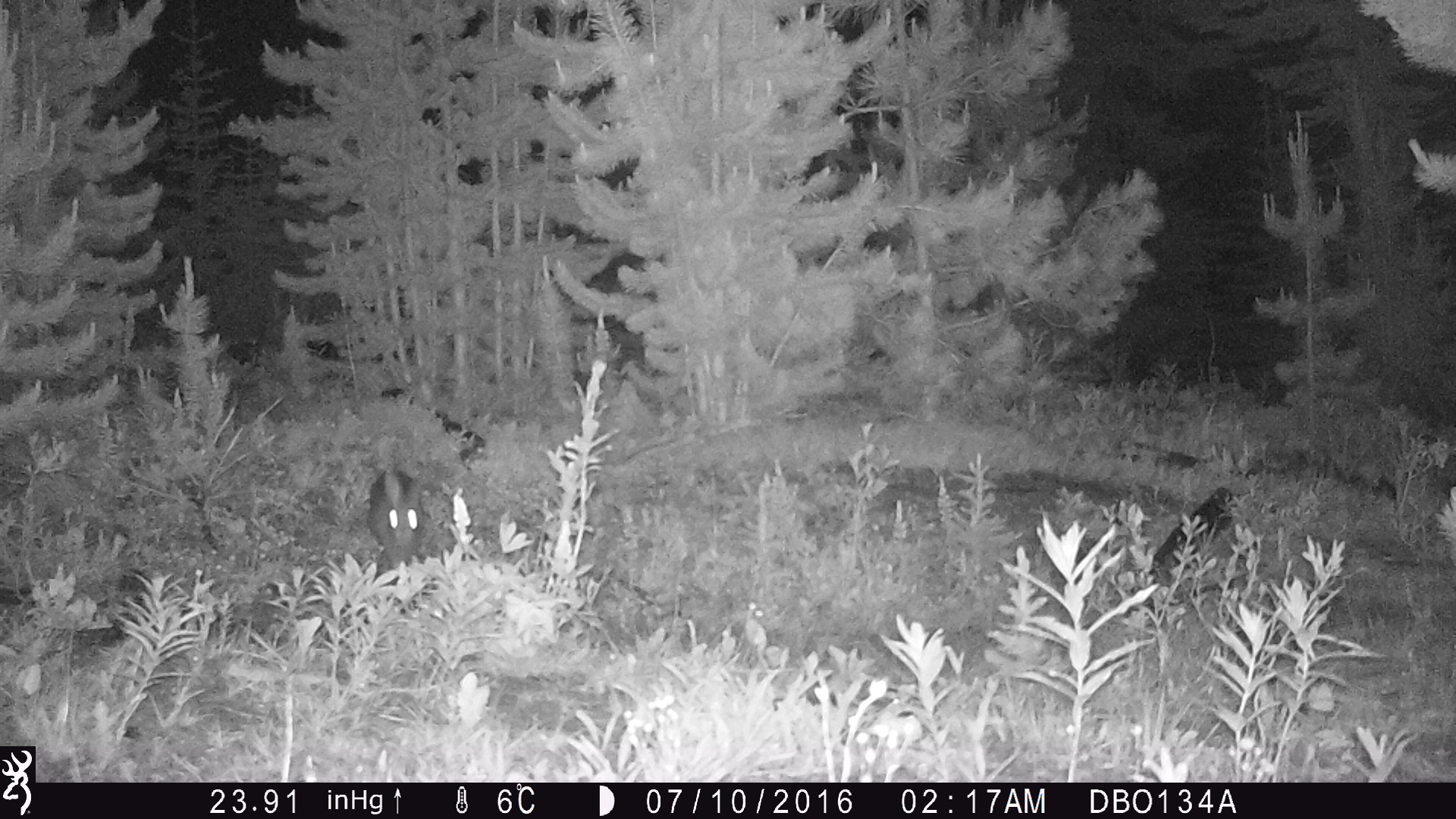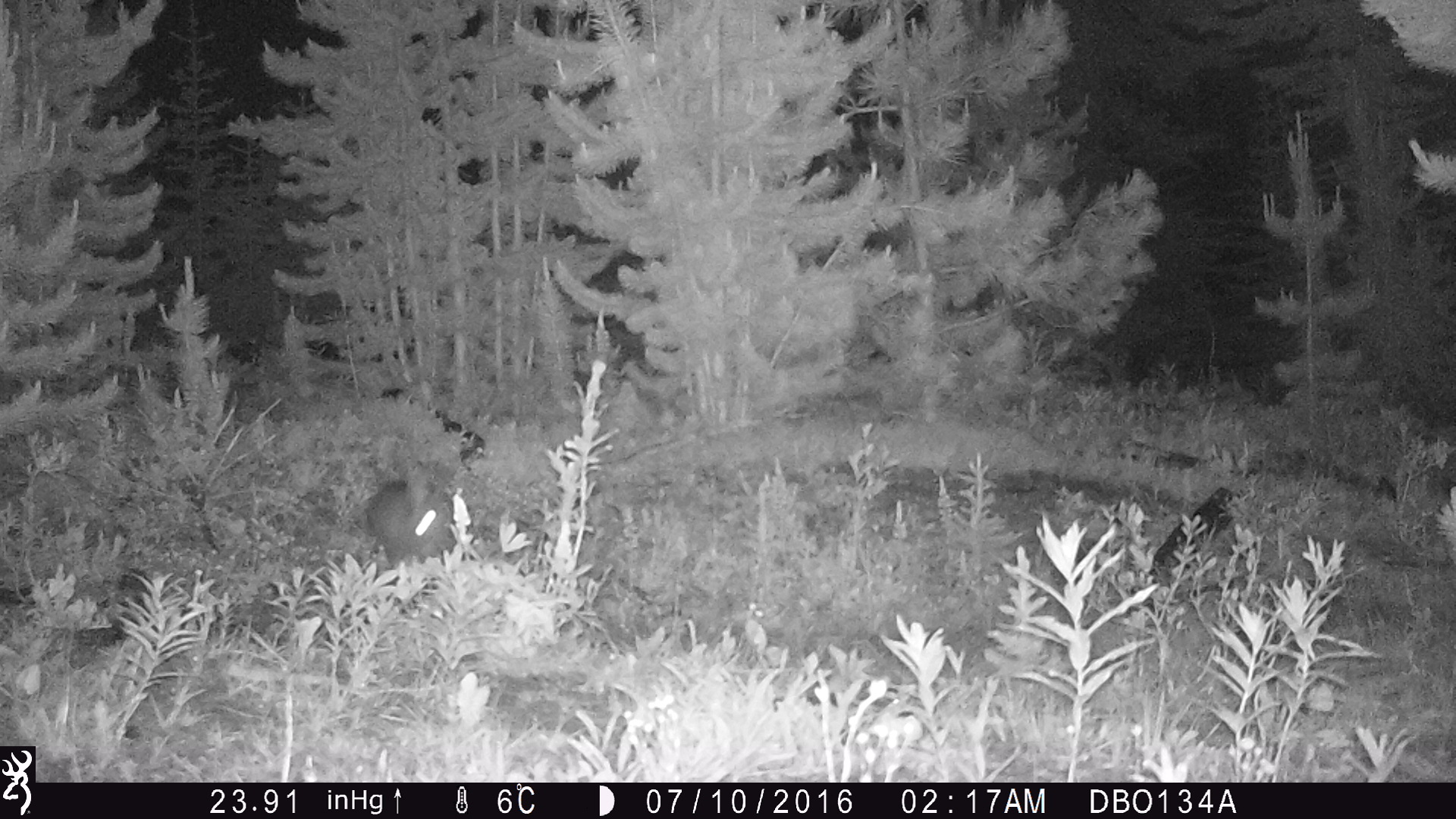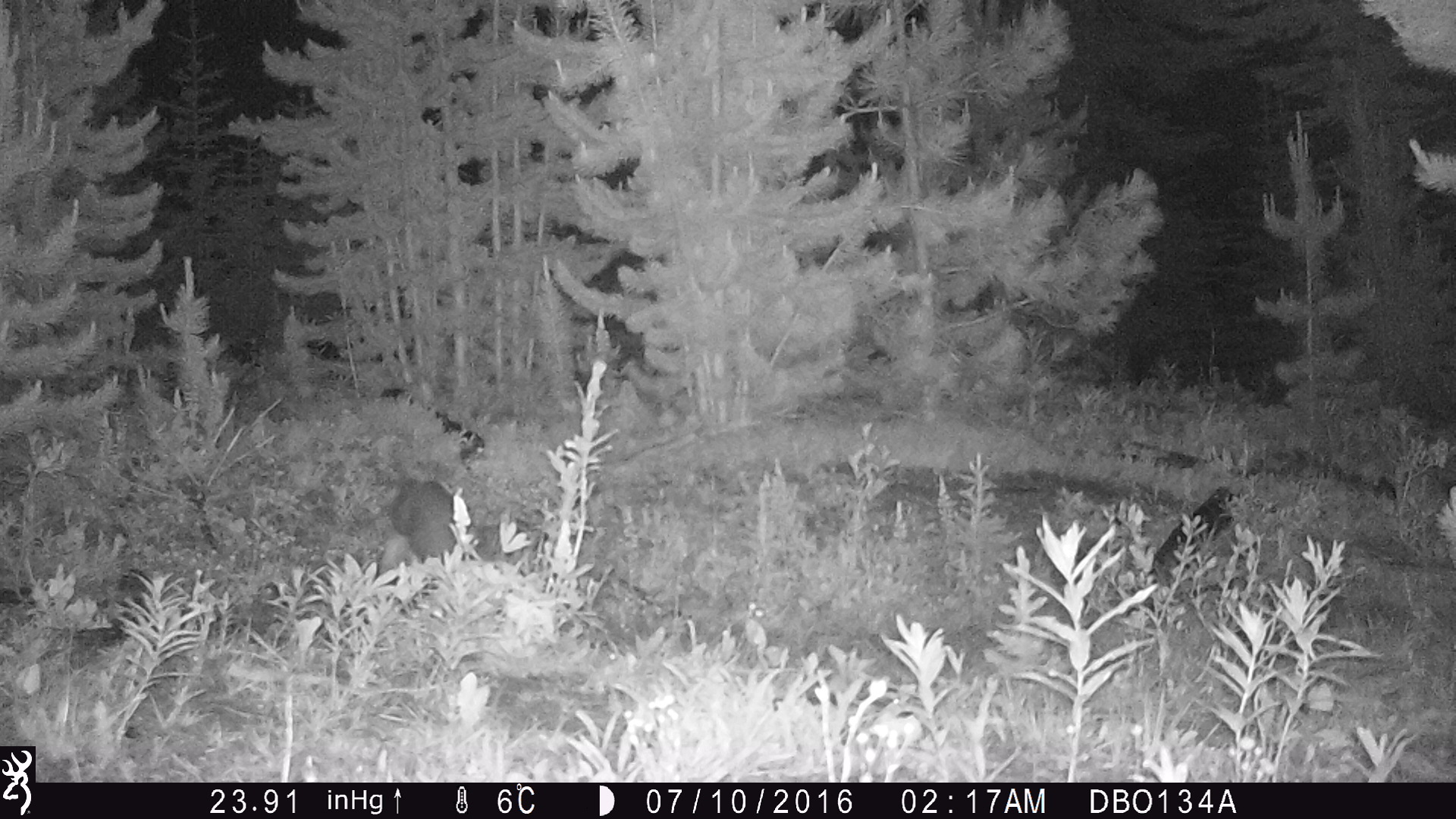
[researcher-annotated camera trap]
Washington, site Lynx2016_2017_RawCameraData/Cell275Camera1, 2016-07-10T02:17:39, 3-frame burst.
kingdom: Animalia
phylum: Chordata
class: Mammalia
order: Lagomorpha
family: Leporidae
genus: Lepus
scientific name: Lepus americanus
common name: snowshoe hare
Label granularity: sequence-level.